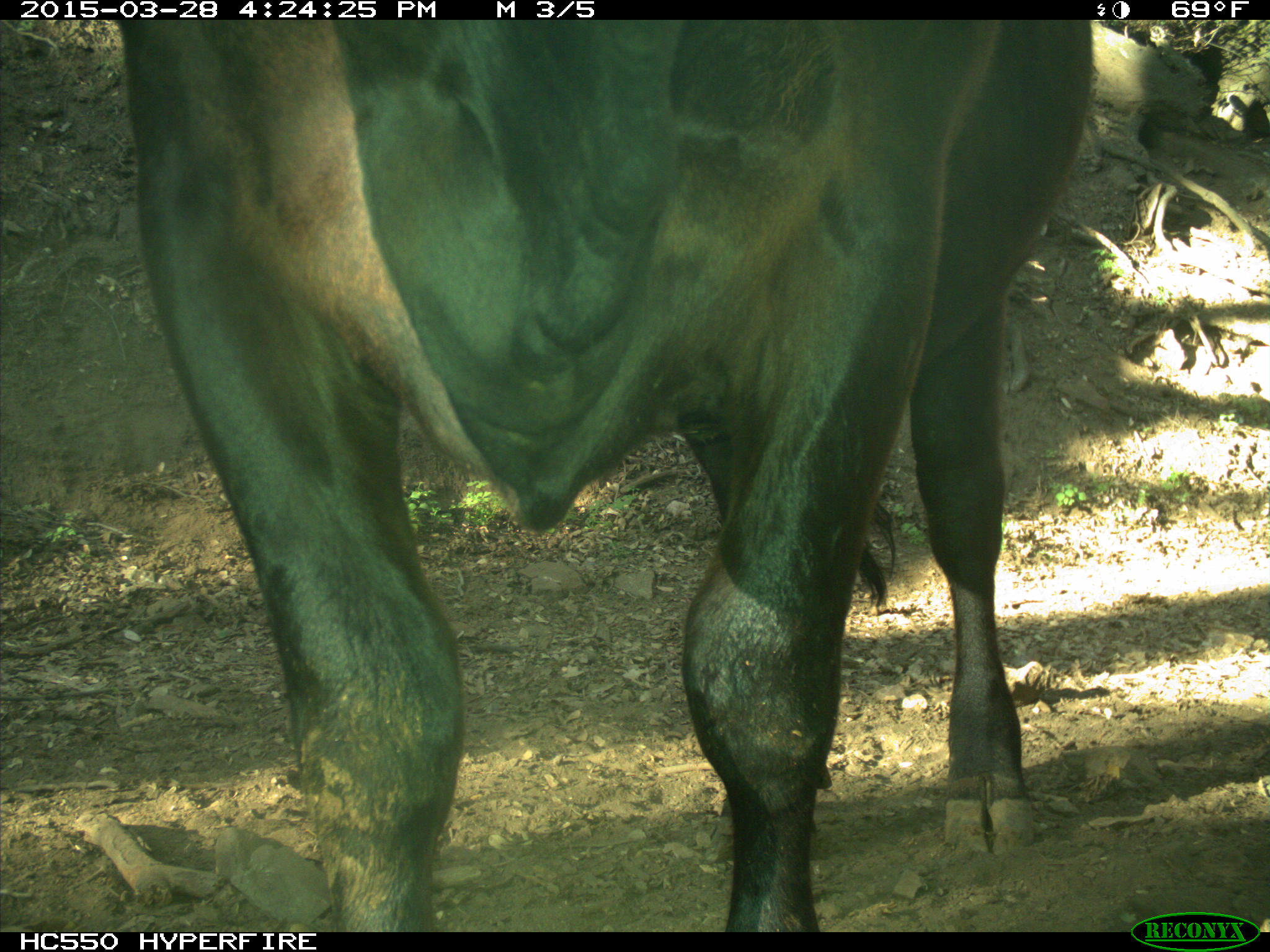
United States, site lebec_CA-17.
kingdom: Animalia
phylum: Chordata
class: Mammalia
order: Artiodactyla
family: Bovidae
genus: Bos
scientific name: Bos taurus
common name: domestic cow